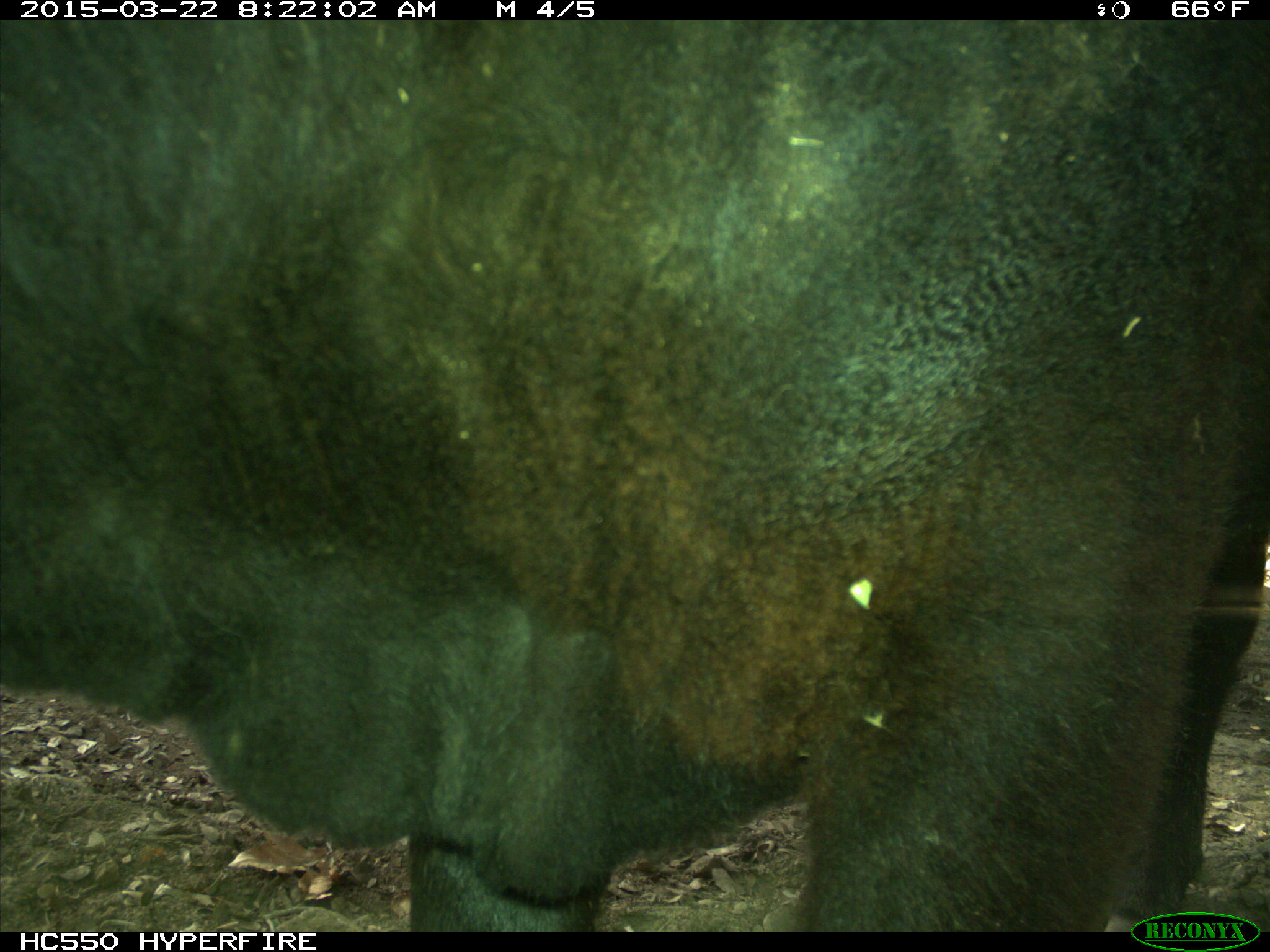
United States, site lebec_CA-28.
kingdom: Animalia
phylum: Chordata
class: Mammalia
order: Artiodactyla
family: Bovidae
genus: Bos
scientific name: Bos taurus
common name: domestic cow